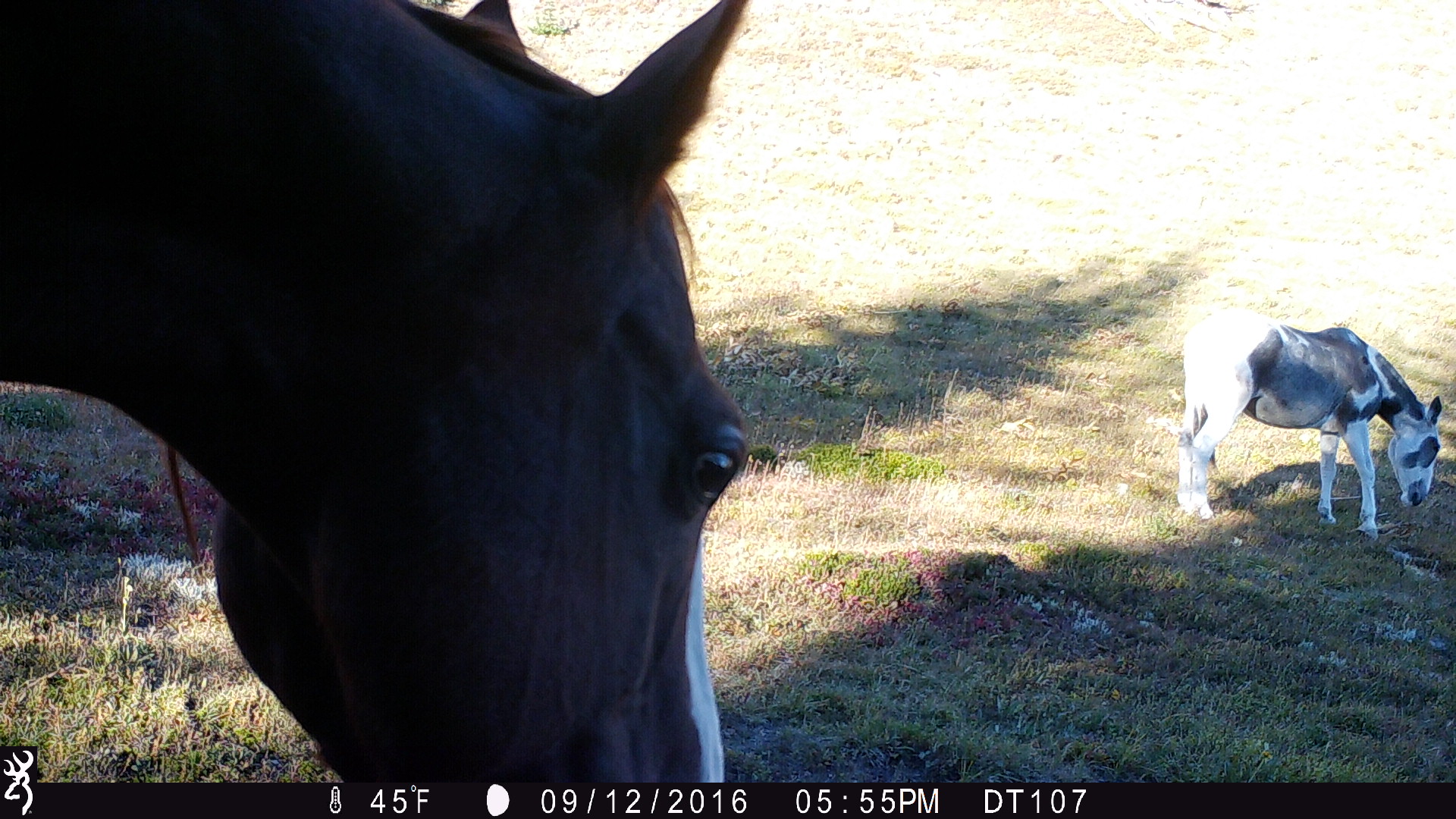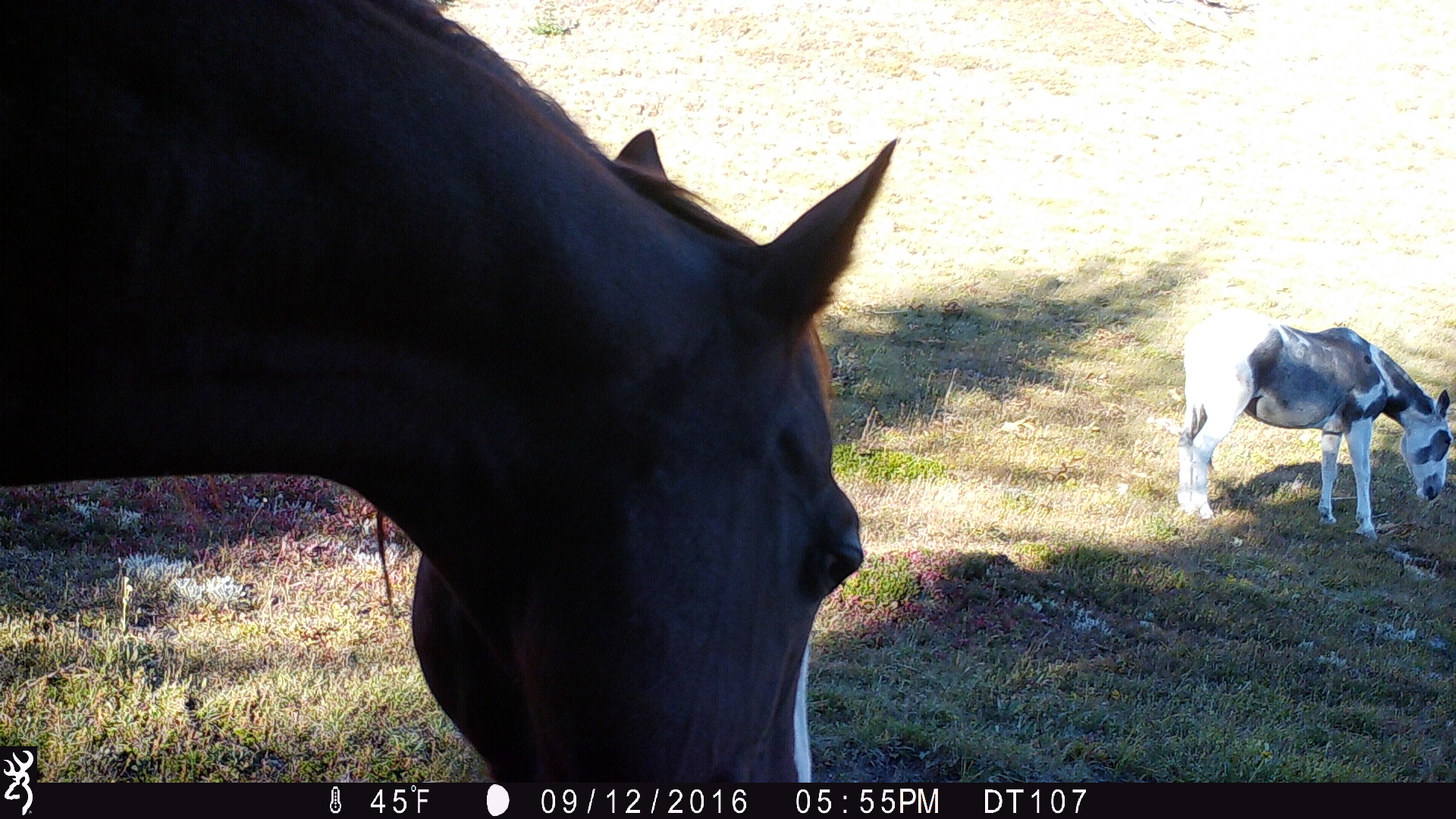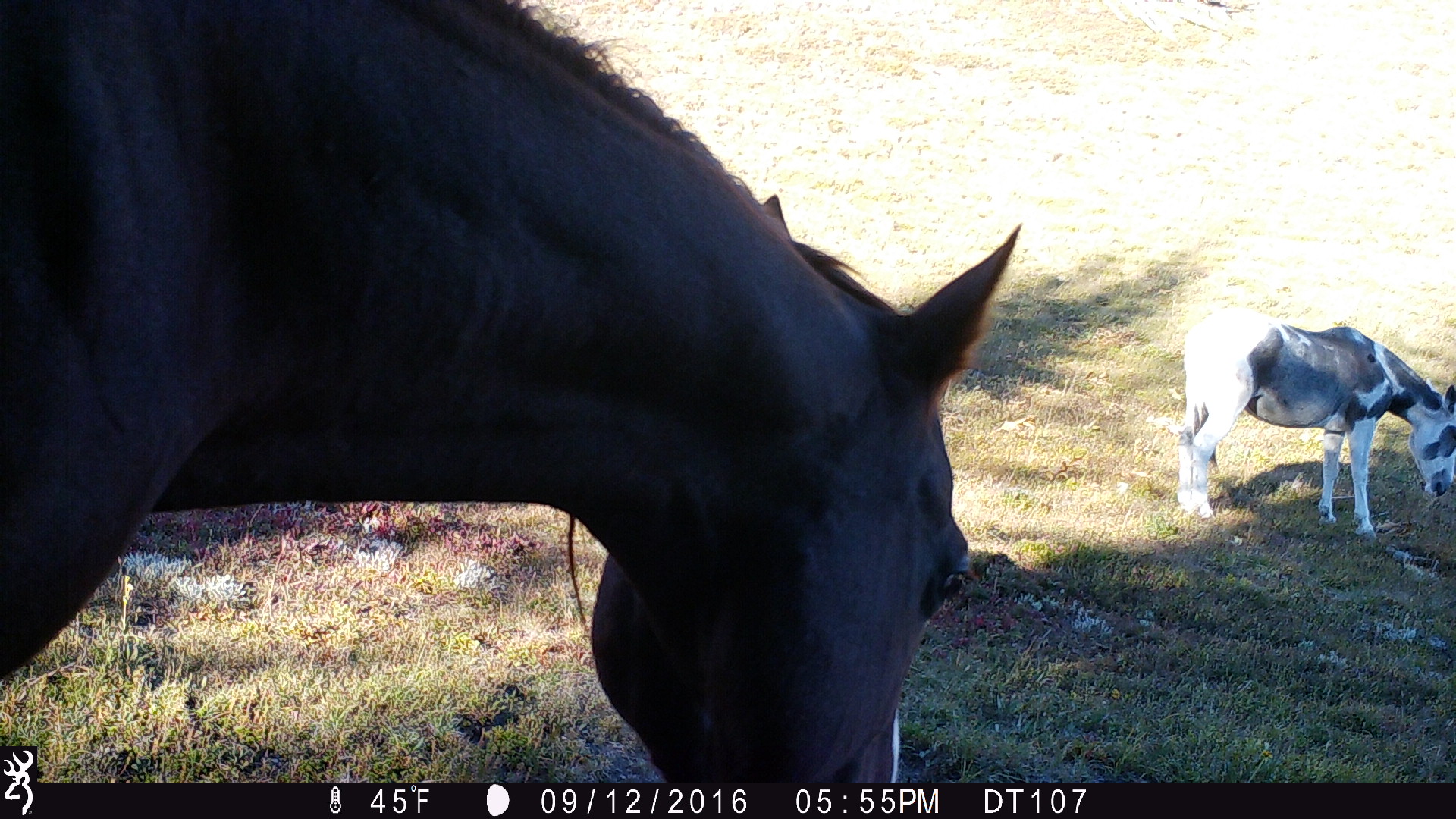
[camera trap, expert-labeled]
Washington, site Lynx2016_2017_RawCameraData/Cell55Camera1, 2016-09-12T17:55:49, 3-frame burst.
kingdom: Animalia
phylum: Chordata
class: Mammalia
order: Perissodactyla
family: Equidae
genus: Equus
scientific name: Equus caballus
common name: domestic horse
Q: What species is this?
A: Domestic horse (Equus caballus).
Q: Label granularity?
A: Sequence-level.